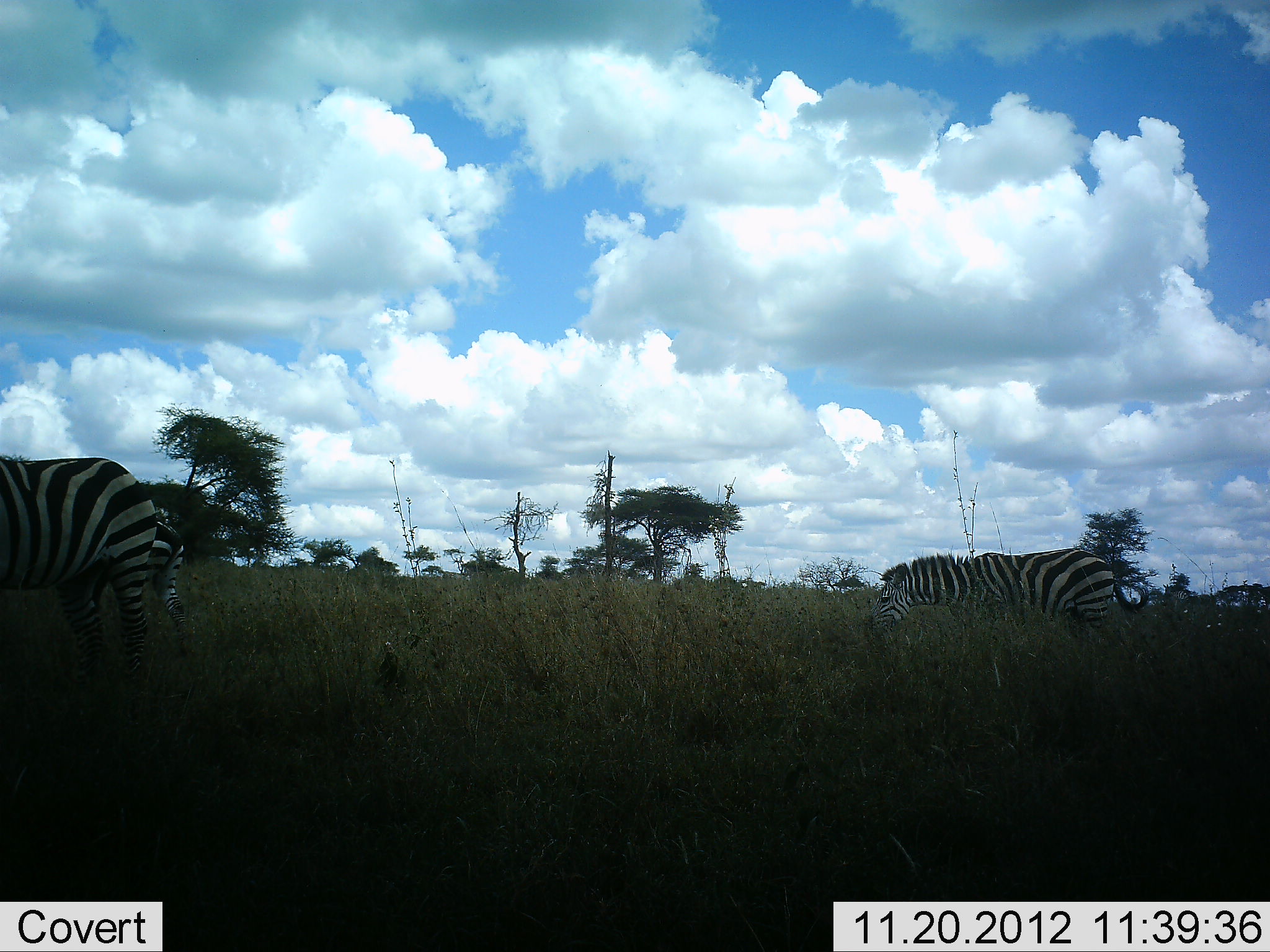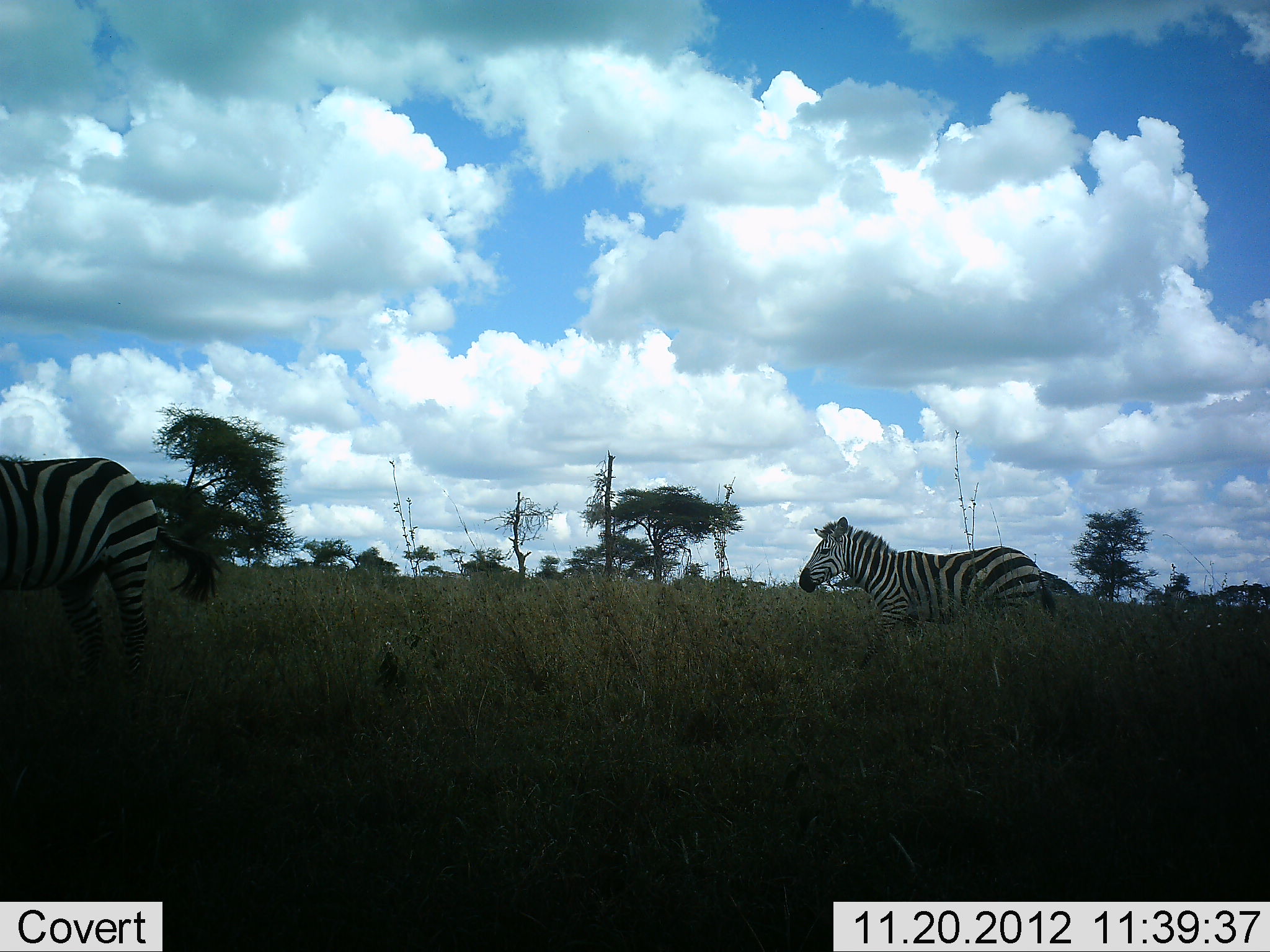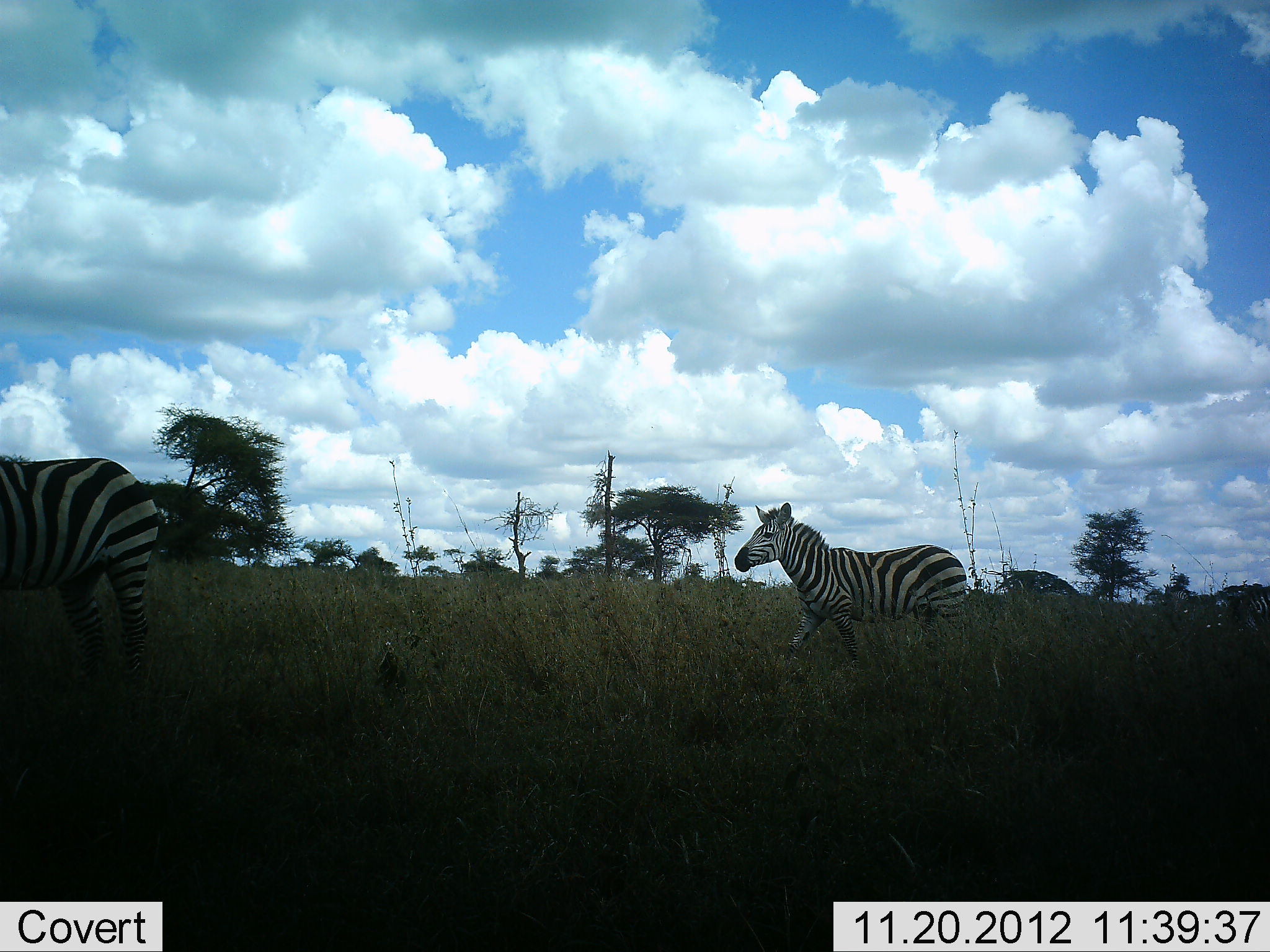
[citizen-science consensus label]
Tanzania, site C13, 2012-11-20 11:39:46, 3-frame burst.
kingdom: Animalia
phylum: Chordata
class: Mammalia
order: Perissodactyla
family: Equidae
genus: Equus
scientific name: Equus quagga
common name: plains zebra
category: zebra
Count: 2.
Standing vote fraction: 50%.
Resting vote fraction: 0%.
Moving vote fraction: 100%.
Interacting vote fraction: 0%.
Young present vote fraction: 0%.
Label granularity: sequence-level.